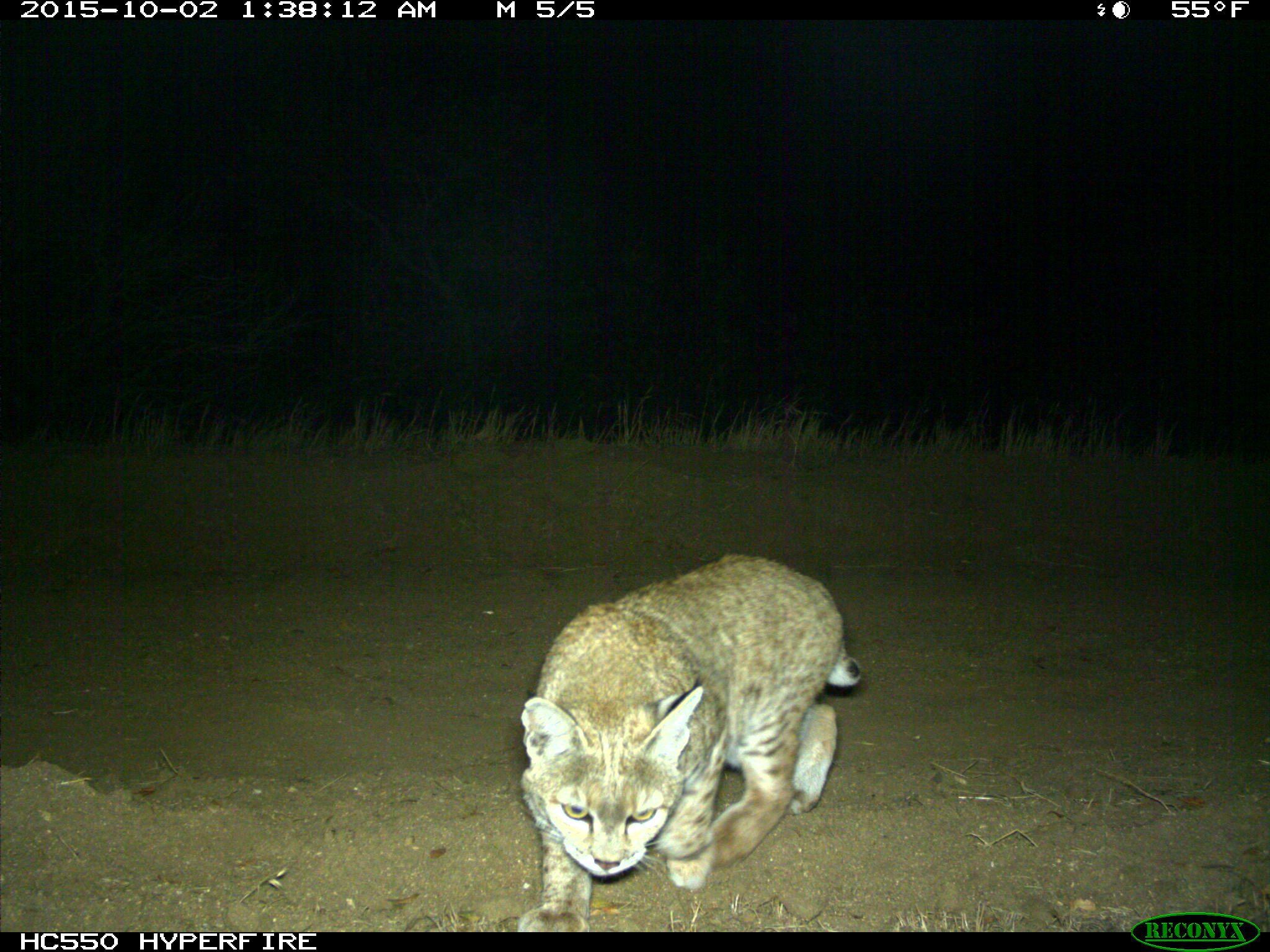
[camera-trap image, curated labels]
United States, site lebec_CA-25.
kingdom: Animalia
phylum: Chordata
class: Mammalia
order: Carnivora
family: Felidae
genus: Lynx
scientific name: Lynx rufus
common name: bobcat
Lynx rufus (bobcat).